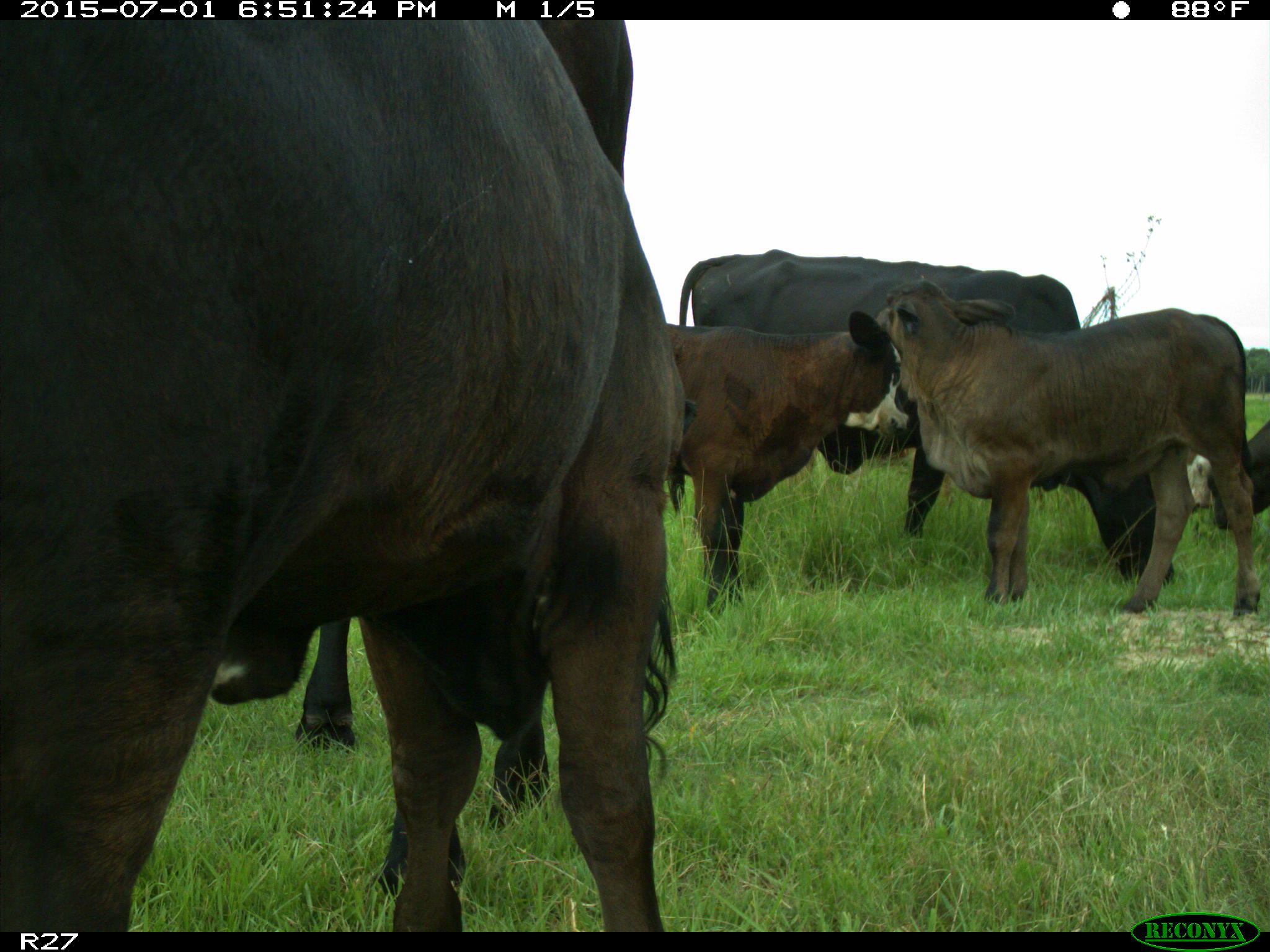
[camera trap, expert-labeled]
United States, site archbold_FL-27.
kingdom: Animalia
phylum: Chordata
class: Mammalia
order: Artiodactyla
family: Bovidae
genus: Bos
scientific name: Bos taurus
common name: domestic cow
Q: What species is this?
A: Bos taurus (domestic cow).